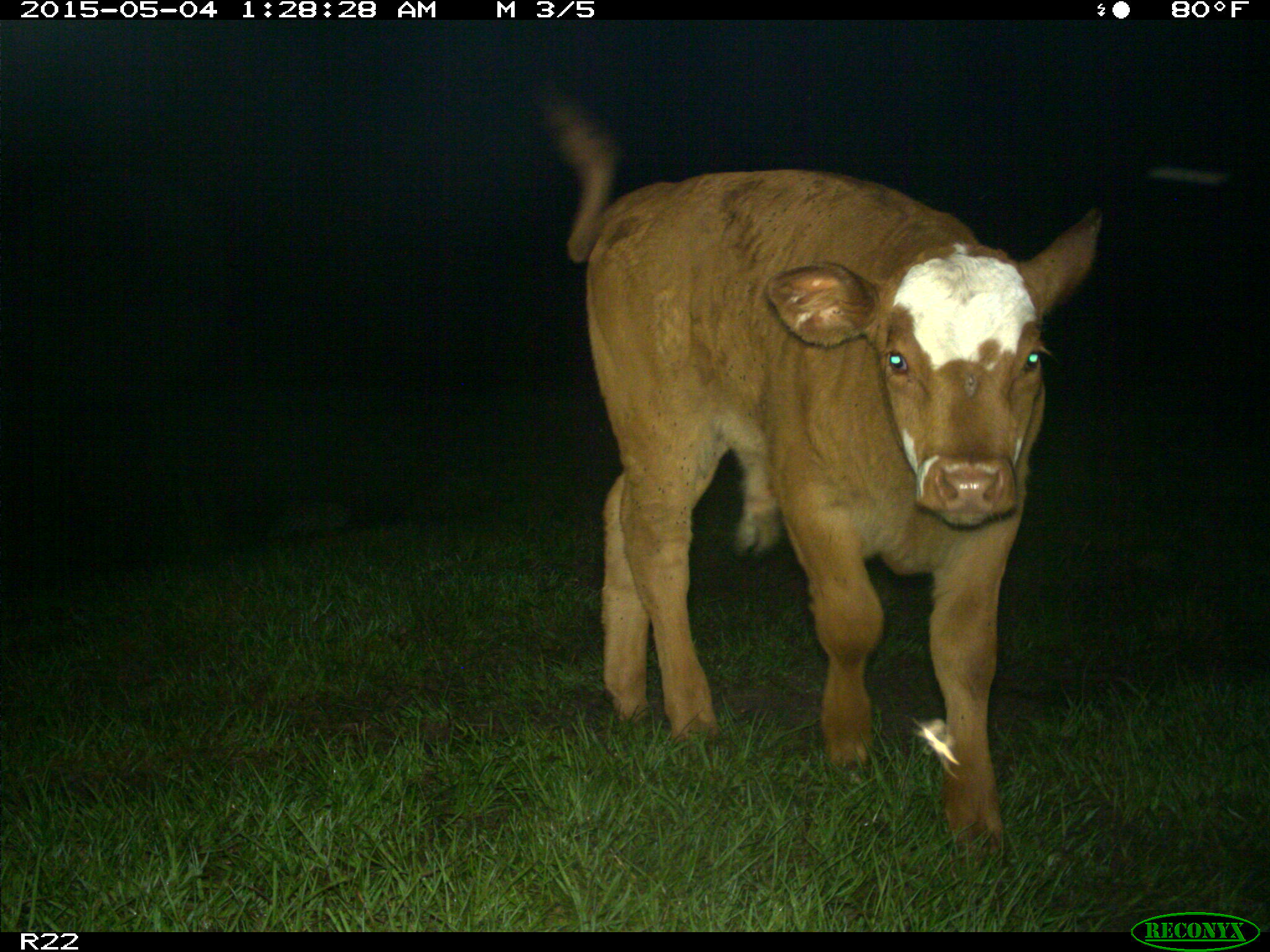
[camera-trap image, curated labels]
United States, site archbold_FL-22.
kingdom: Animalia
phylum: Chordata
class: Mammalia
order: Artiodactyla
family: Bovidae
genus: Bos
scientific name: Bos taurus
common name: domestic cow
Bos taurus (domestic cow).